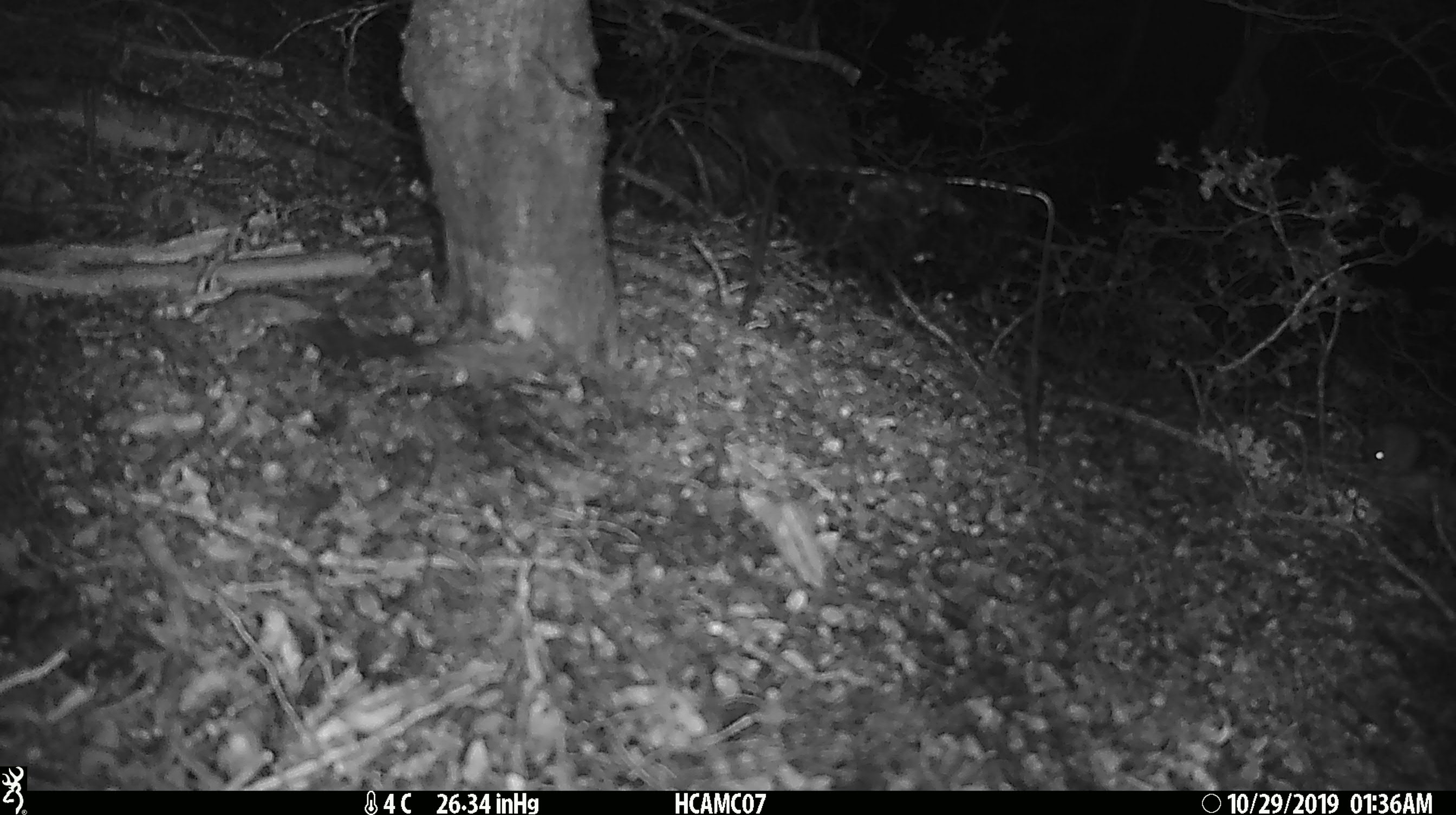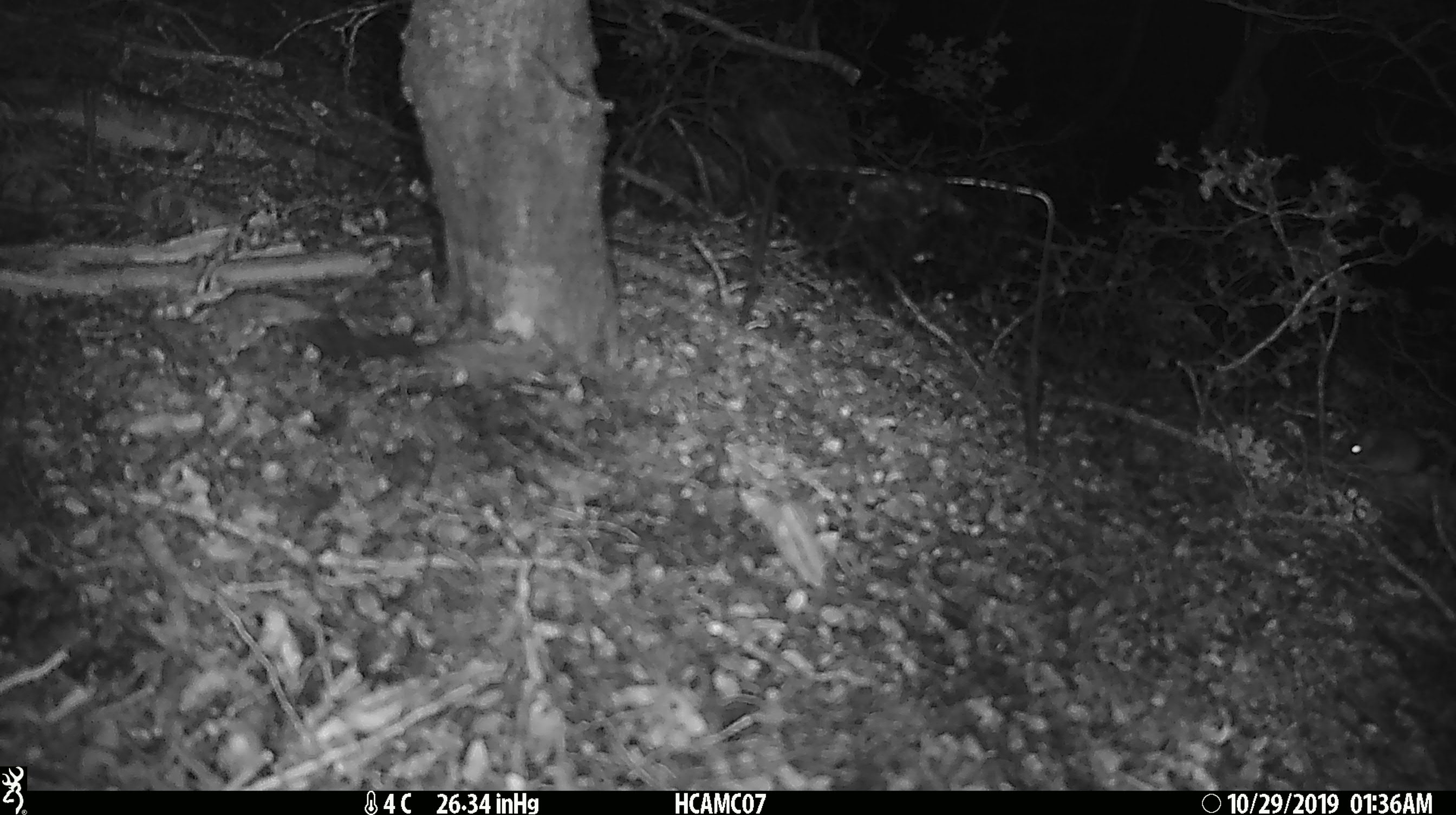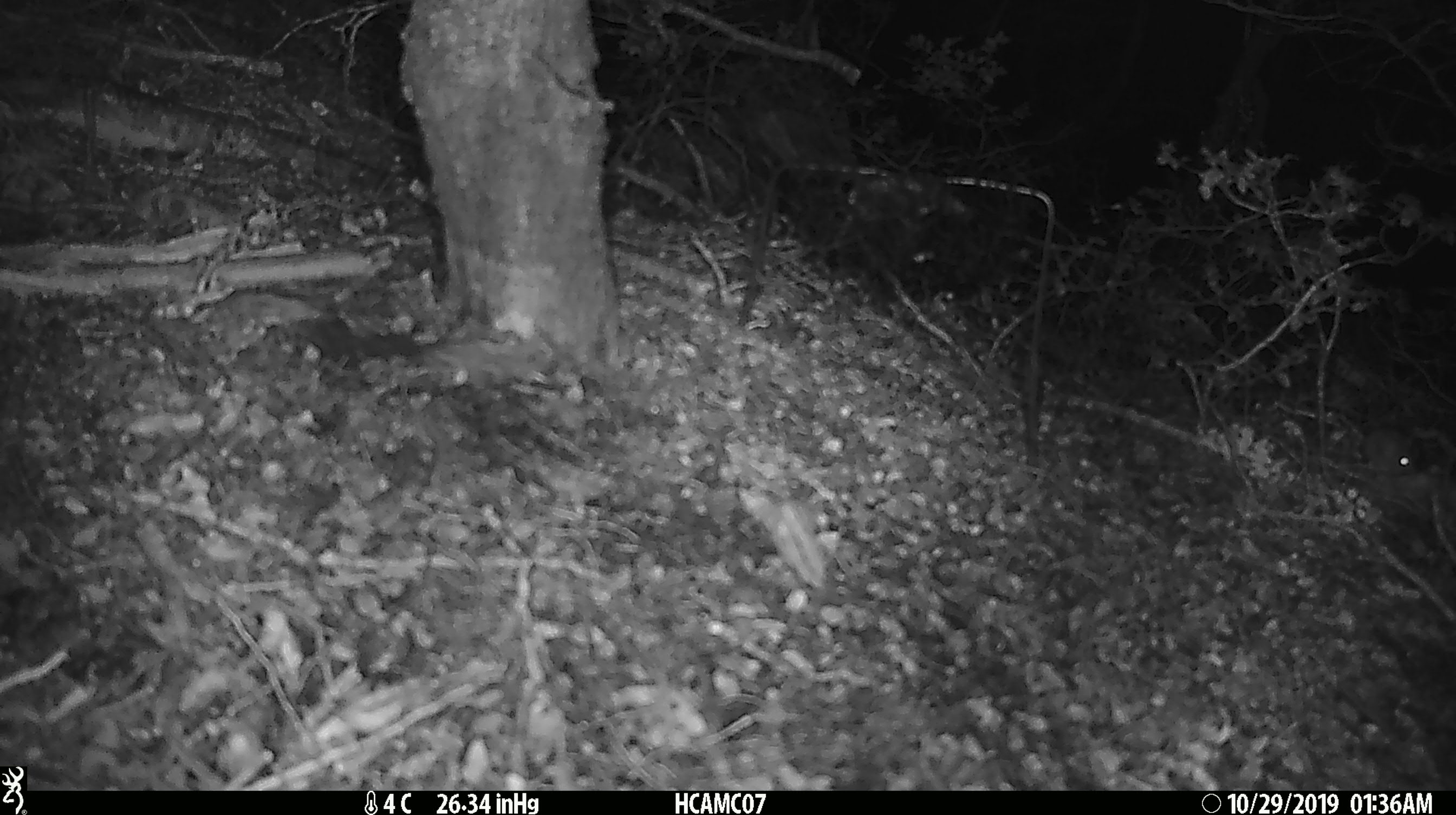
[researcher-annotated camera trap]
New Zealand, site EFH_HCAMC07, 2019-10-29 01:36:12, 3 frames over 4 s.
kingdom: Animalia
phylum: Chordata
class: Mammalia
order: Rodentia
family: Muridae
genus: Mus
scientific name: Mus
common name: mouse